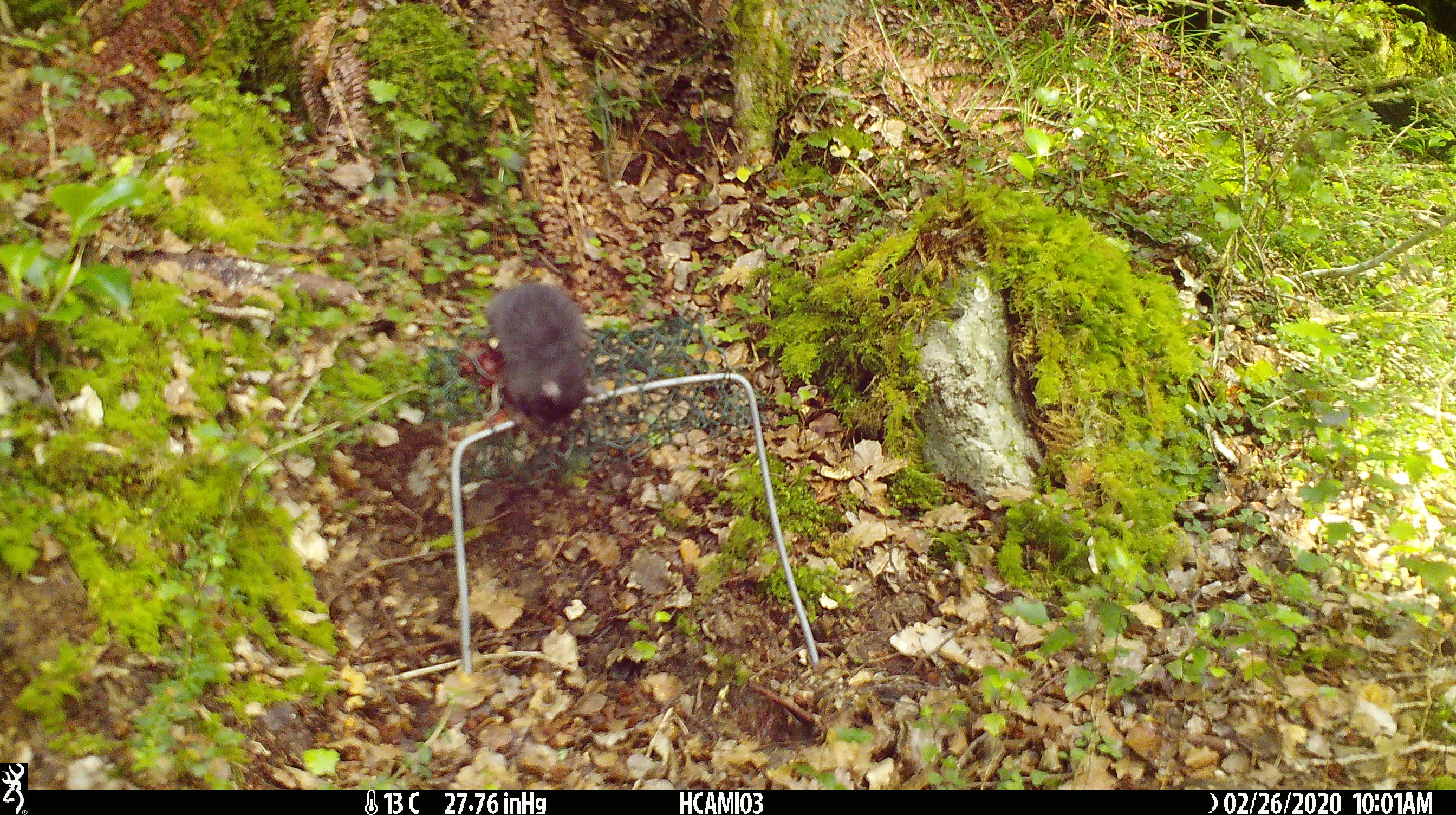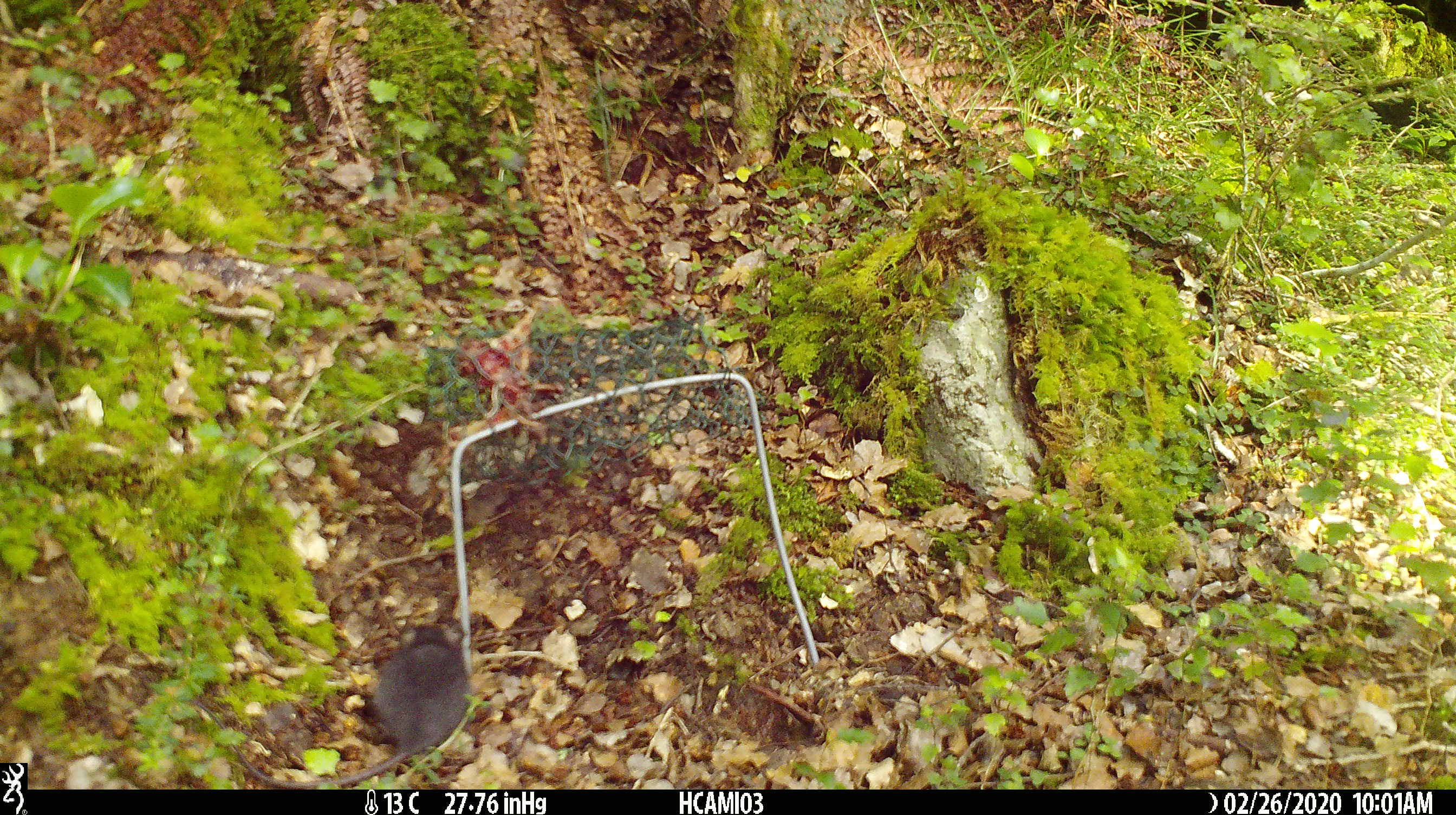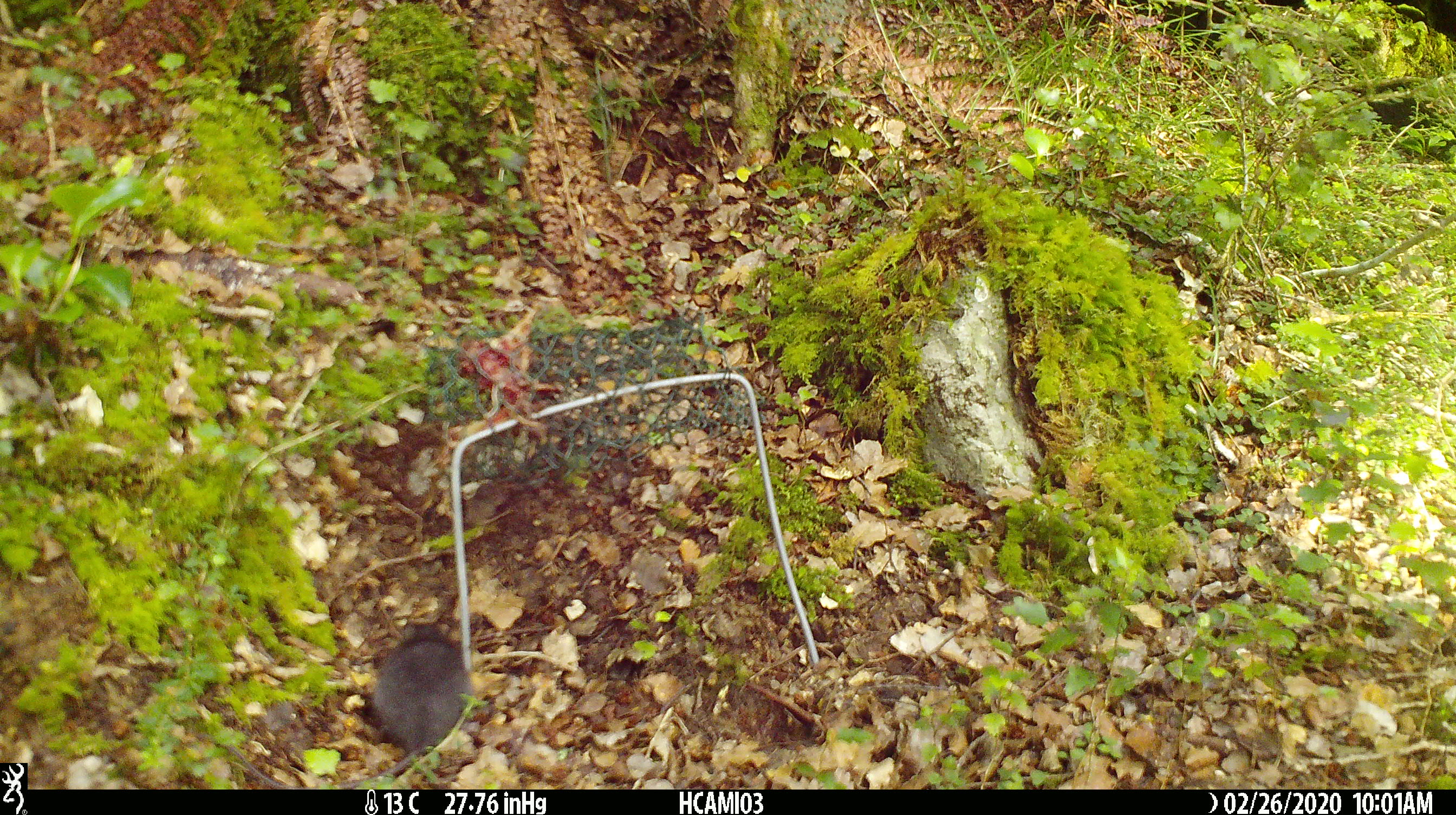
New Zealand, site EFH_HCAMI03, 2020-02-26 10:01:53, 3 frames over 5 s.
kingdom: Animalia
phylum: Chordata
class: Mammalia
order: Rodentia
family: Muridae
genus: Mus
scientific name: Mus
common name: mouse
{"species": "mouse (Mus)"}